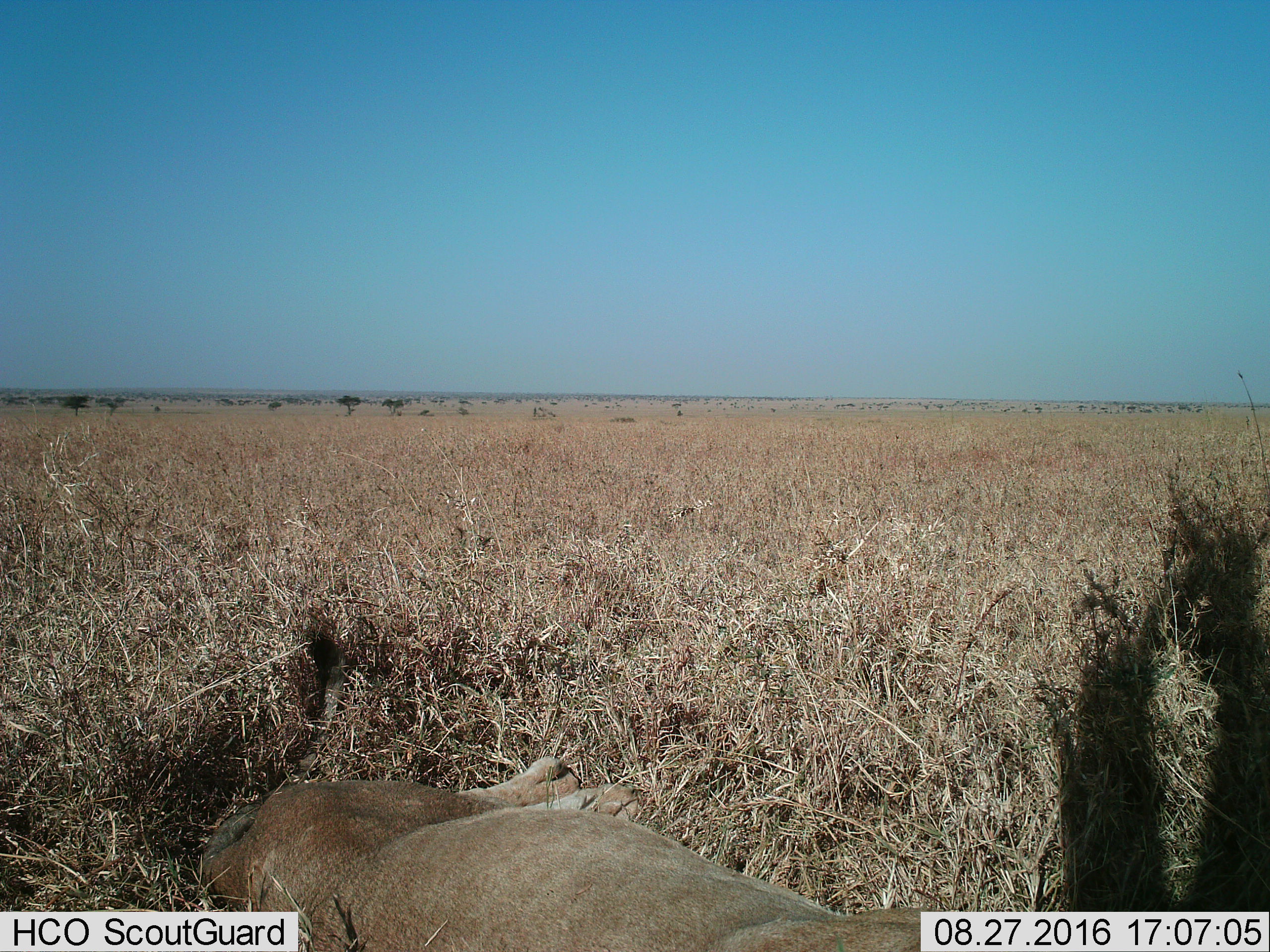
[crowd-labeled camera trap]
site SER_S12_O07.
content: unidentified animal